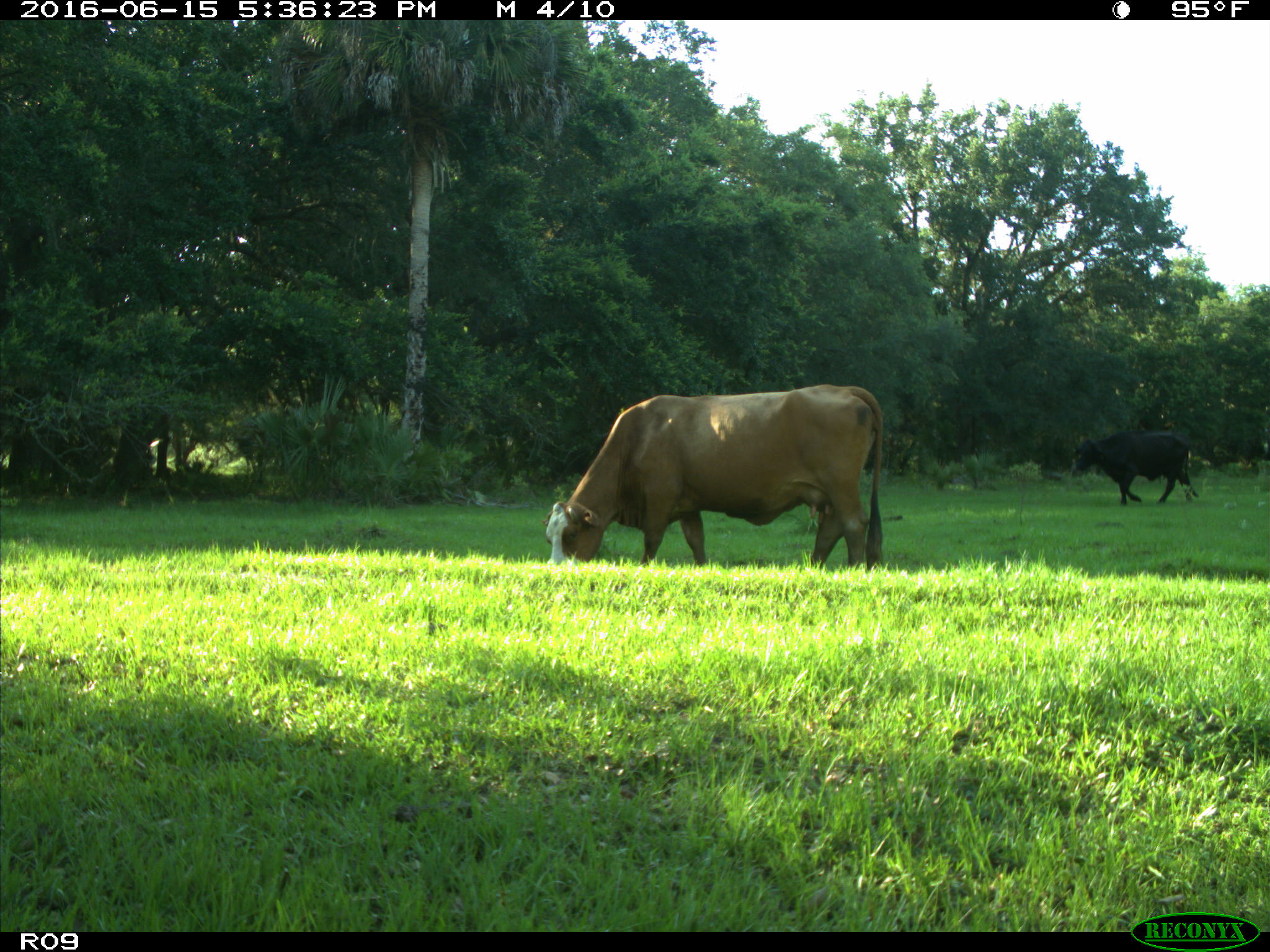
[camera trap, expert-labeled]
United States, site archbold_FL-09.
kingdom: Animalia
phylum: Chordata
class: Mammalia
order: Artiodactyla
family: Bovidae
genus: Bos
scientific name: Bos taurus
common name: domestic cow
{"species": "Bos taurus (domestic cow)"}